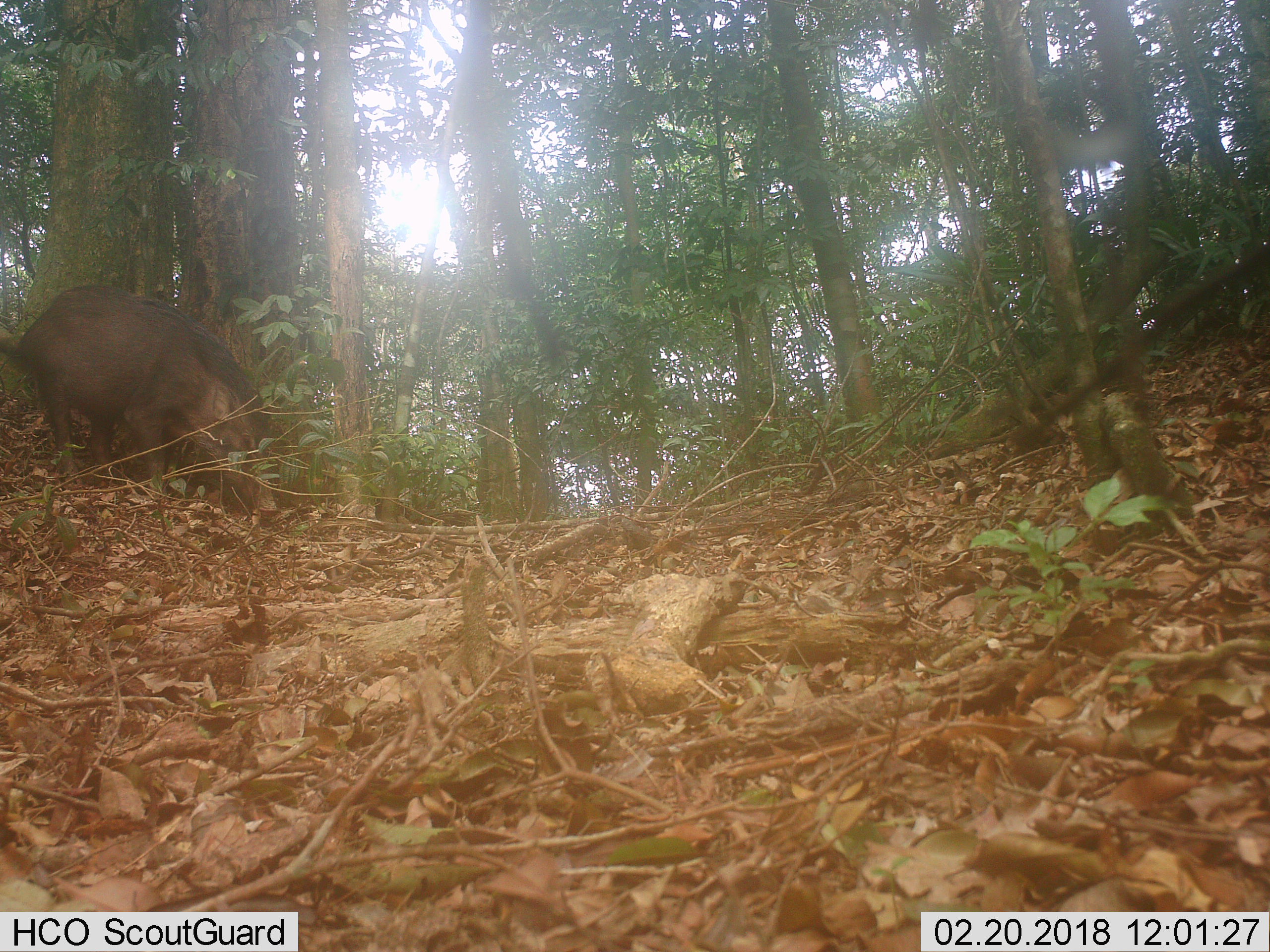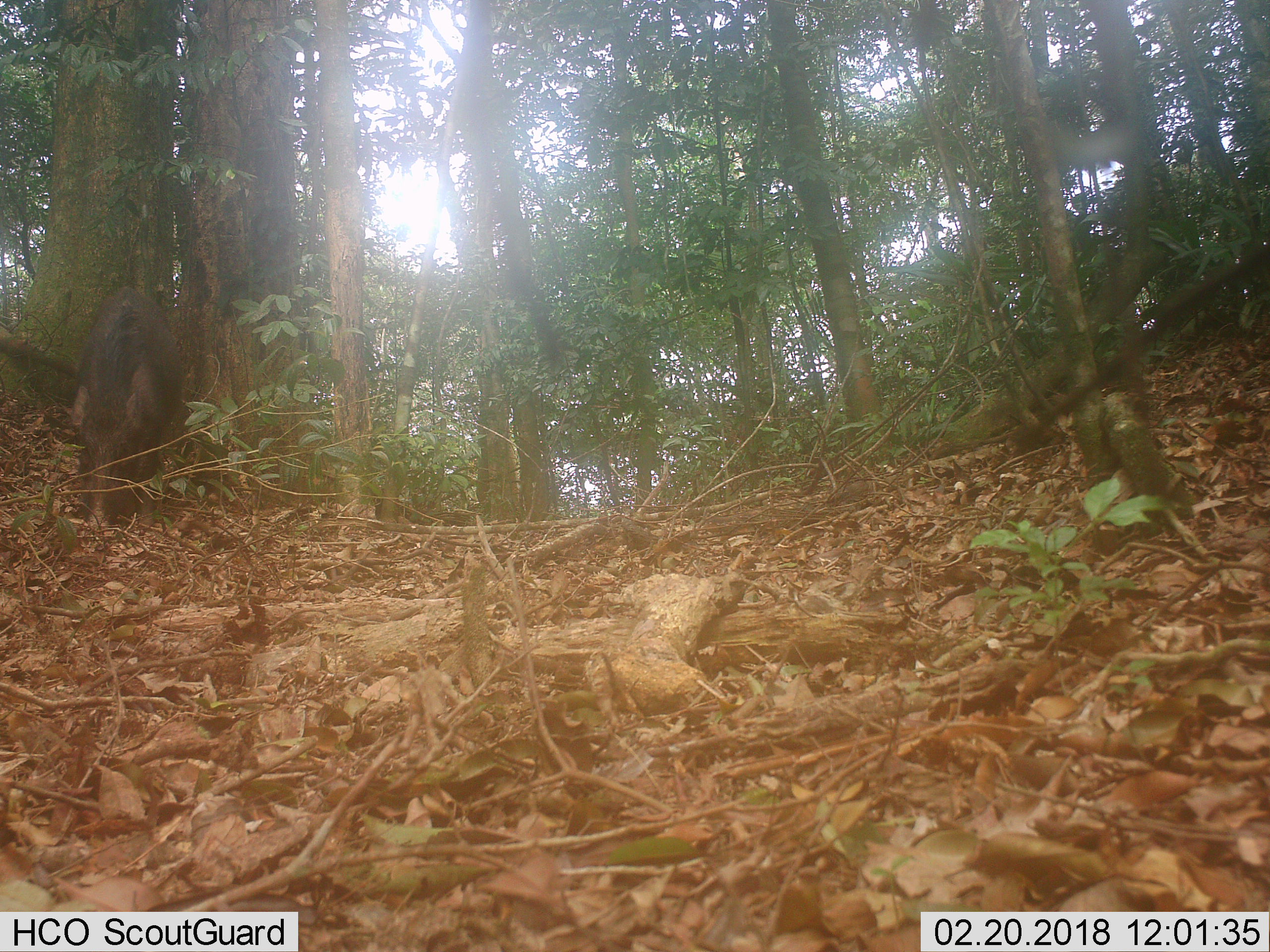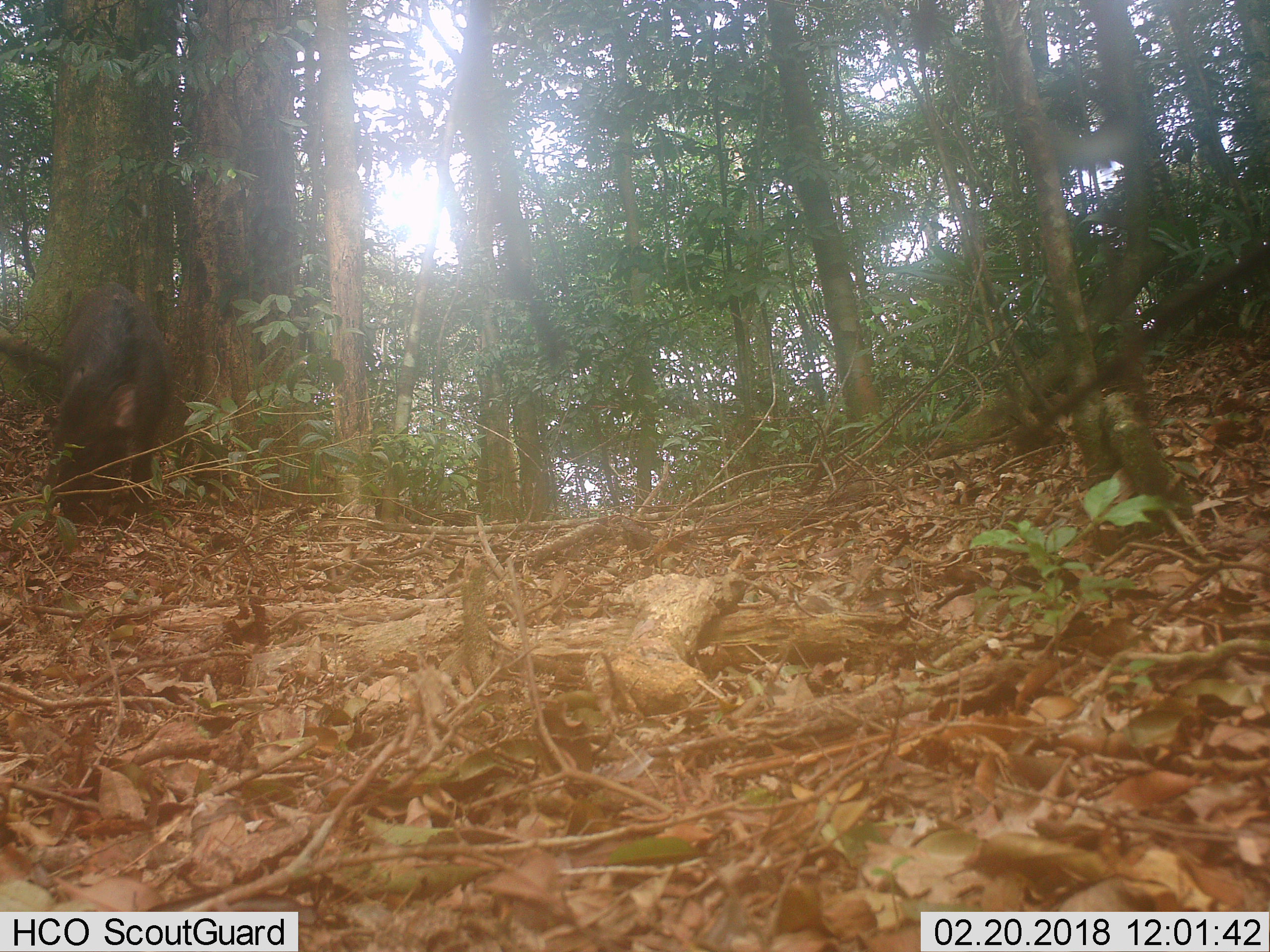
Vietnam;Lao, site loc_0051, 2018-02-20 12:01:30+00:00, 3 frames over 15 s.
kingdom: Animalia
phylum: Chordata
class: Mammalia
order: Artiodactyla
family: Suidae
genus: Sus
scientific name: Sus scrofa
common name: eurasian wild pig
Eurasian wild pig (Sus scrofa). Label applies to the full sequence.